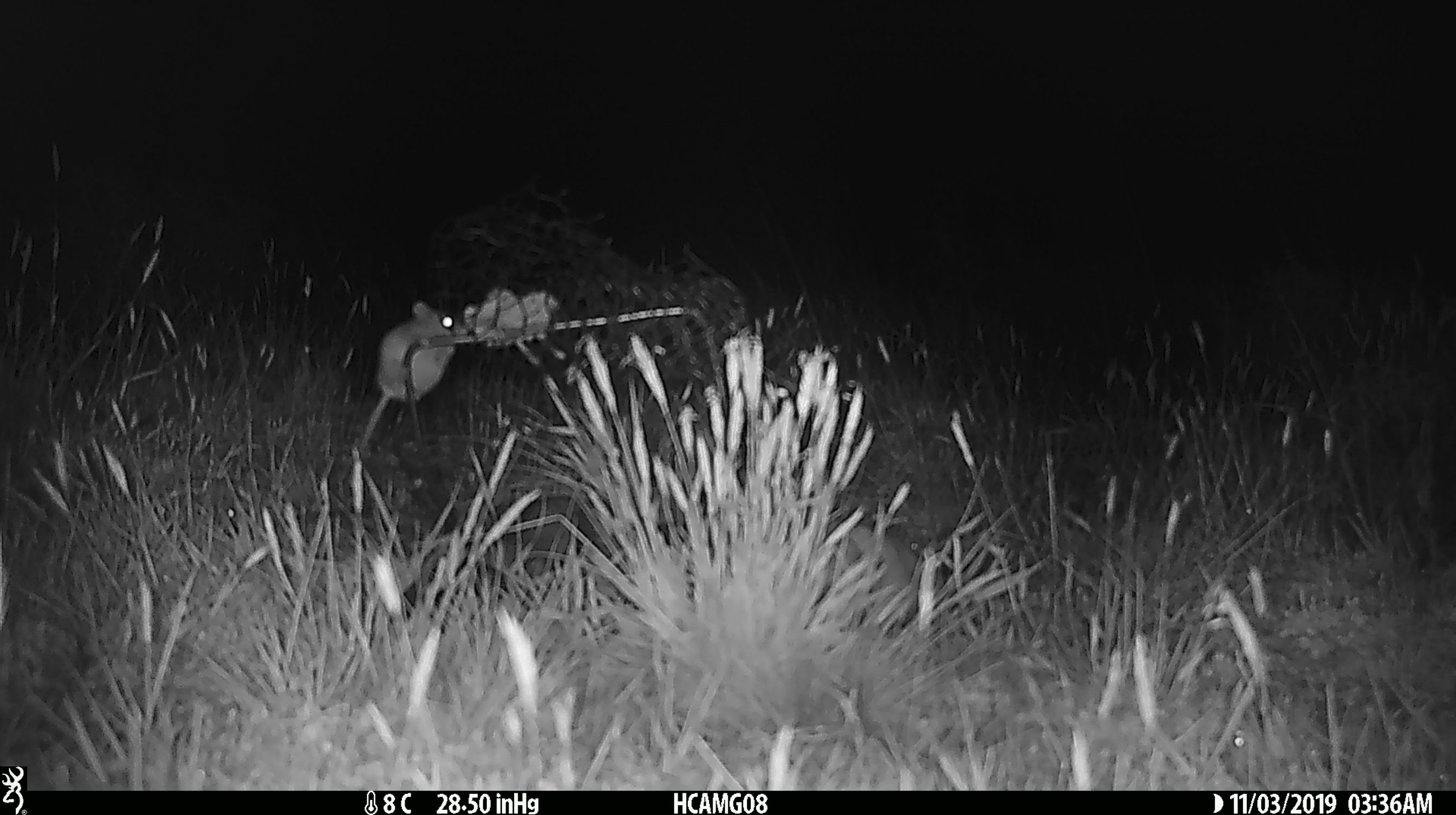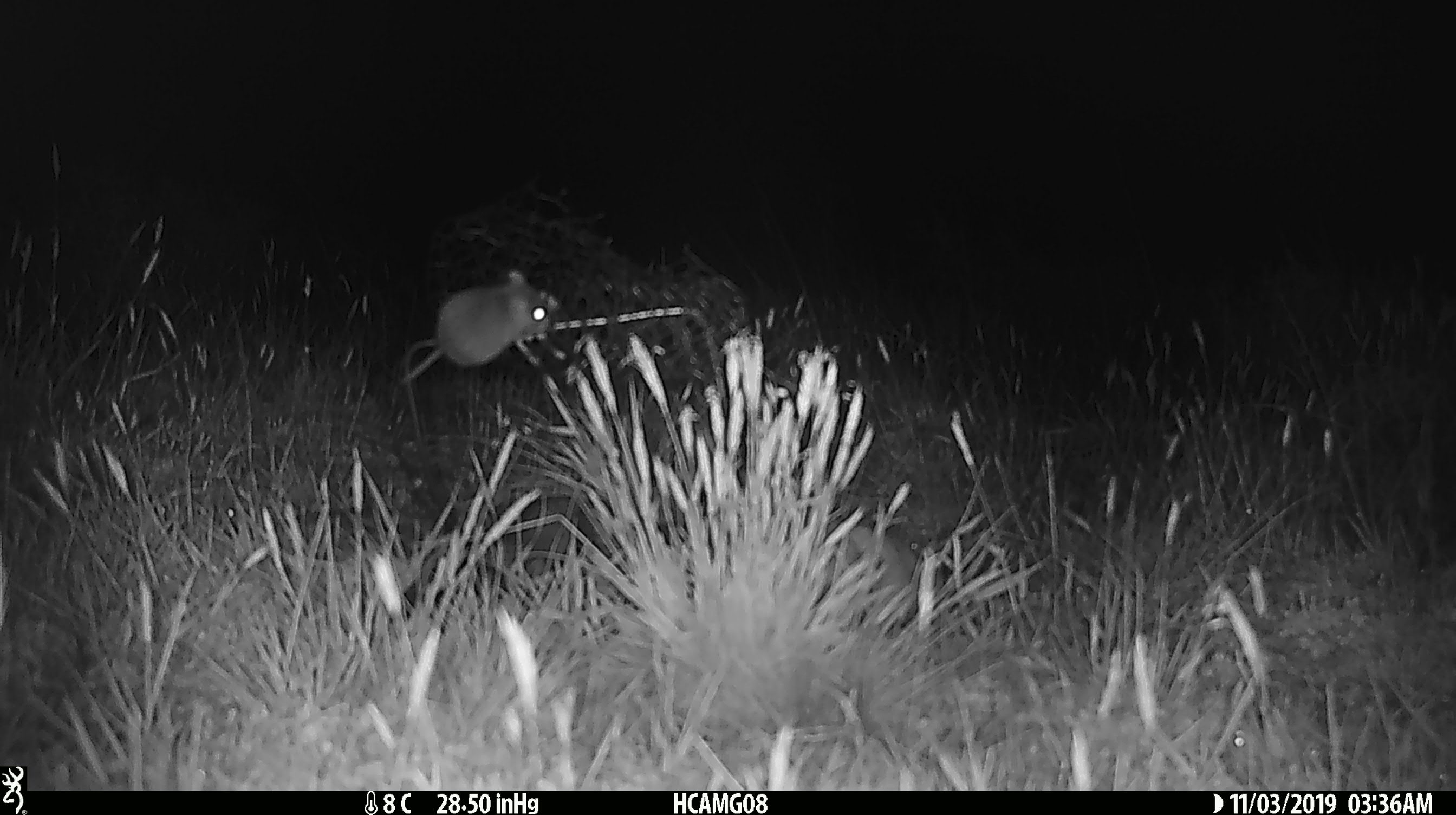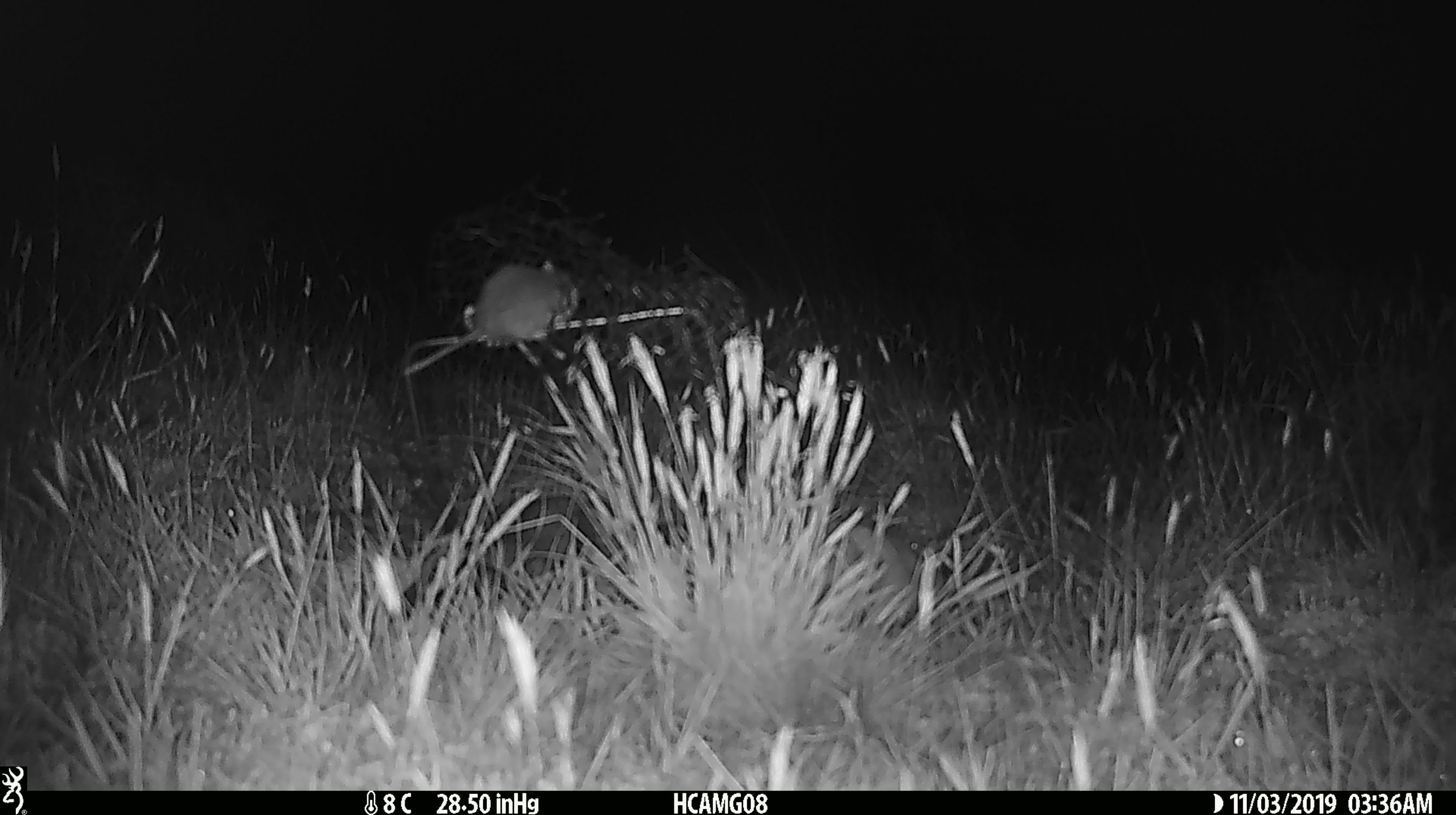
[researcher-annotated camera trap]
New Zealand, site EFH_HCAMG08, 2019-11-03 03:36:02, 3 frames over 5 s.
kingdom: Animalia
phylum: Chordata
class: Mammalia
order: Rodentia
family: Muridae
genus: Mus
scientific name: Mus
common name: mouse